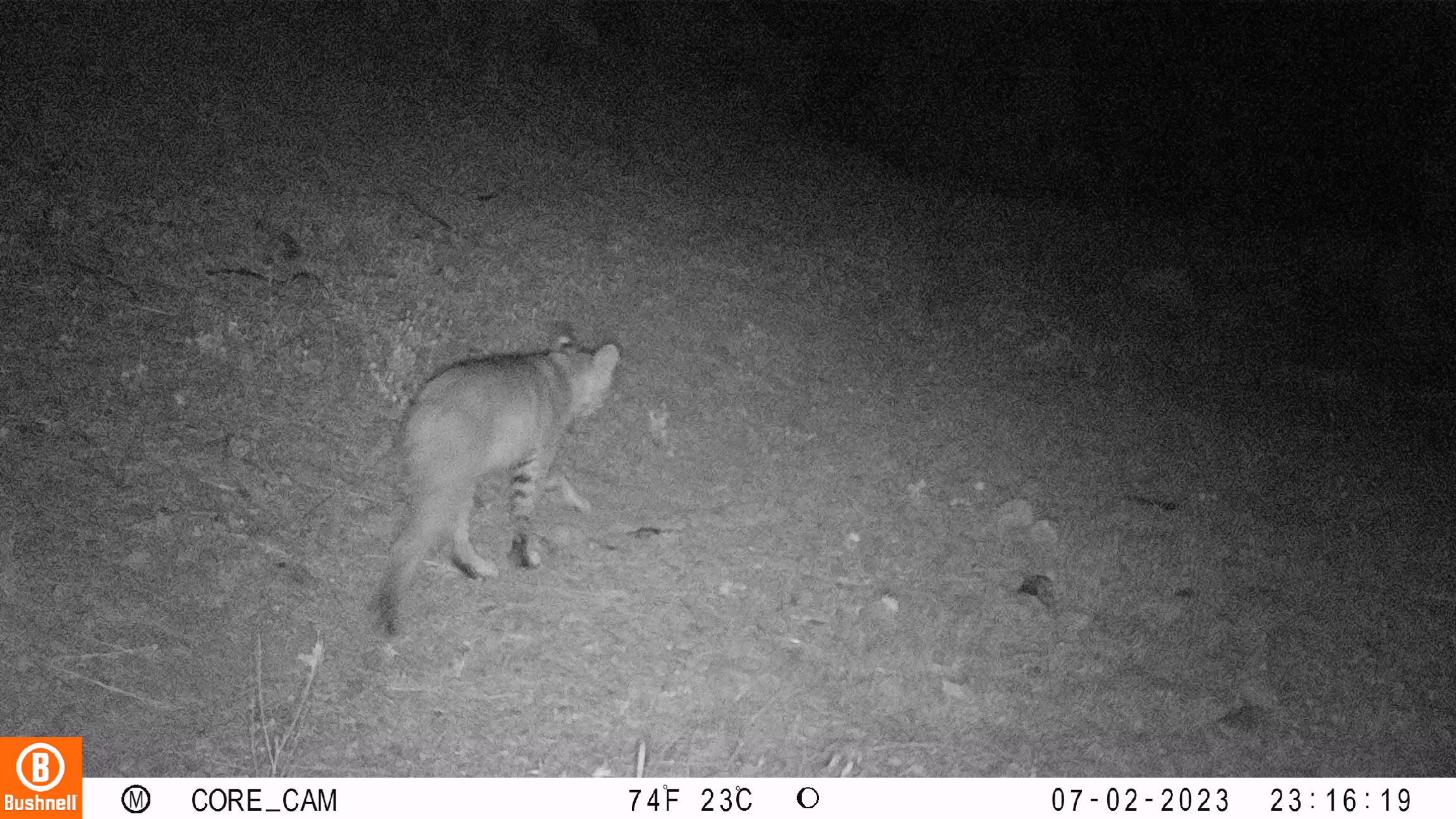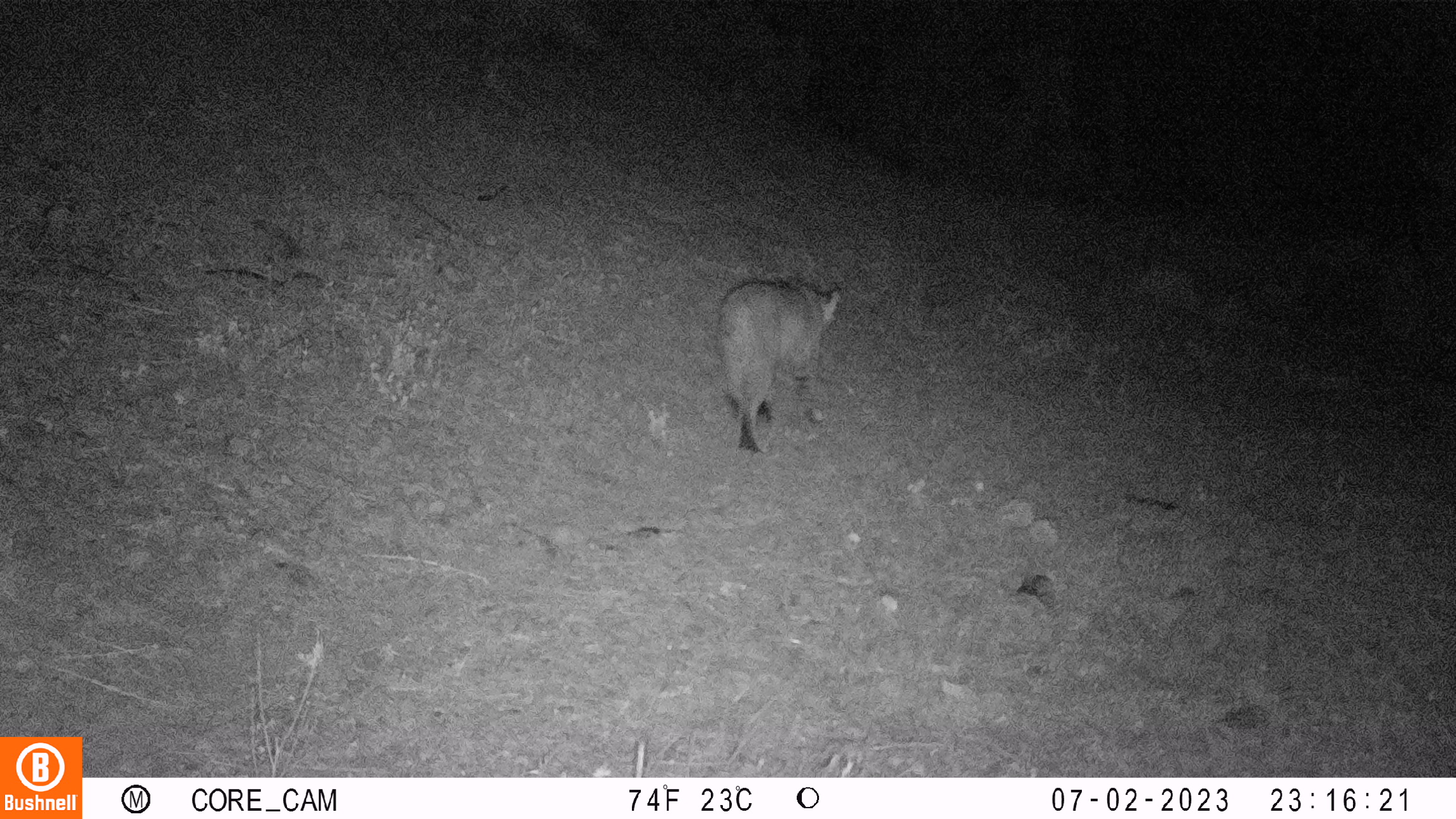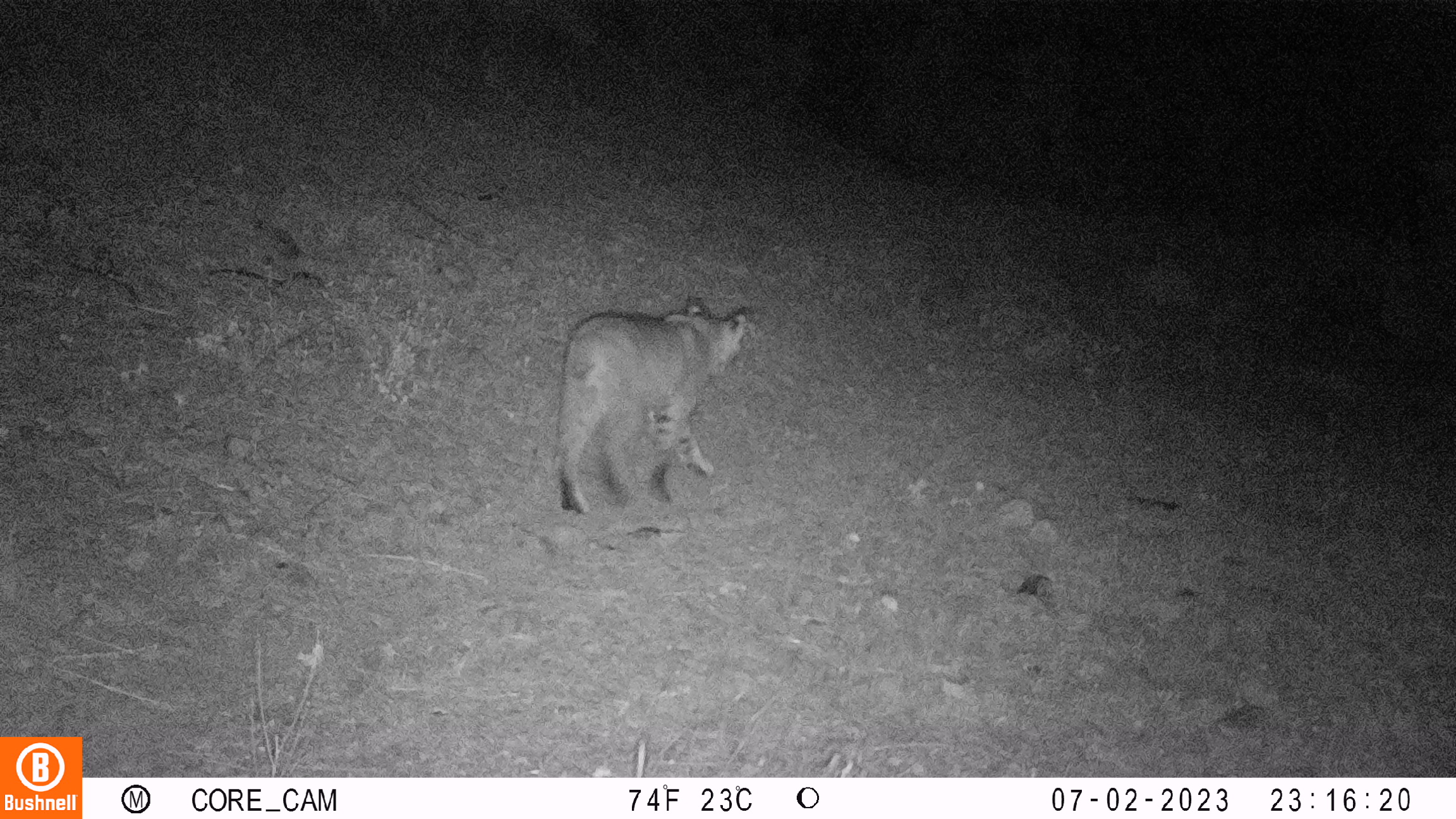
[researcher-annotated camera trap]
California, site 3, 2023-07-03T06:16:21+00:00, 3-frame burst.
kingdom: Animalia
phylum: Chordata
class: Mammalia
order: Carnivora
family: Felidae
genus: Lynx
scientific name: Lynx rufus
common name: bobcat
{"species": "bobcat (Lynx rufus)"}